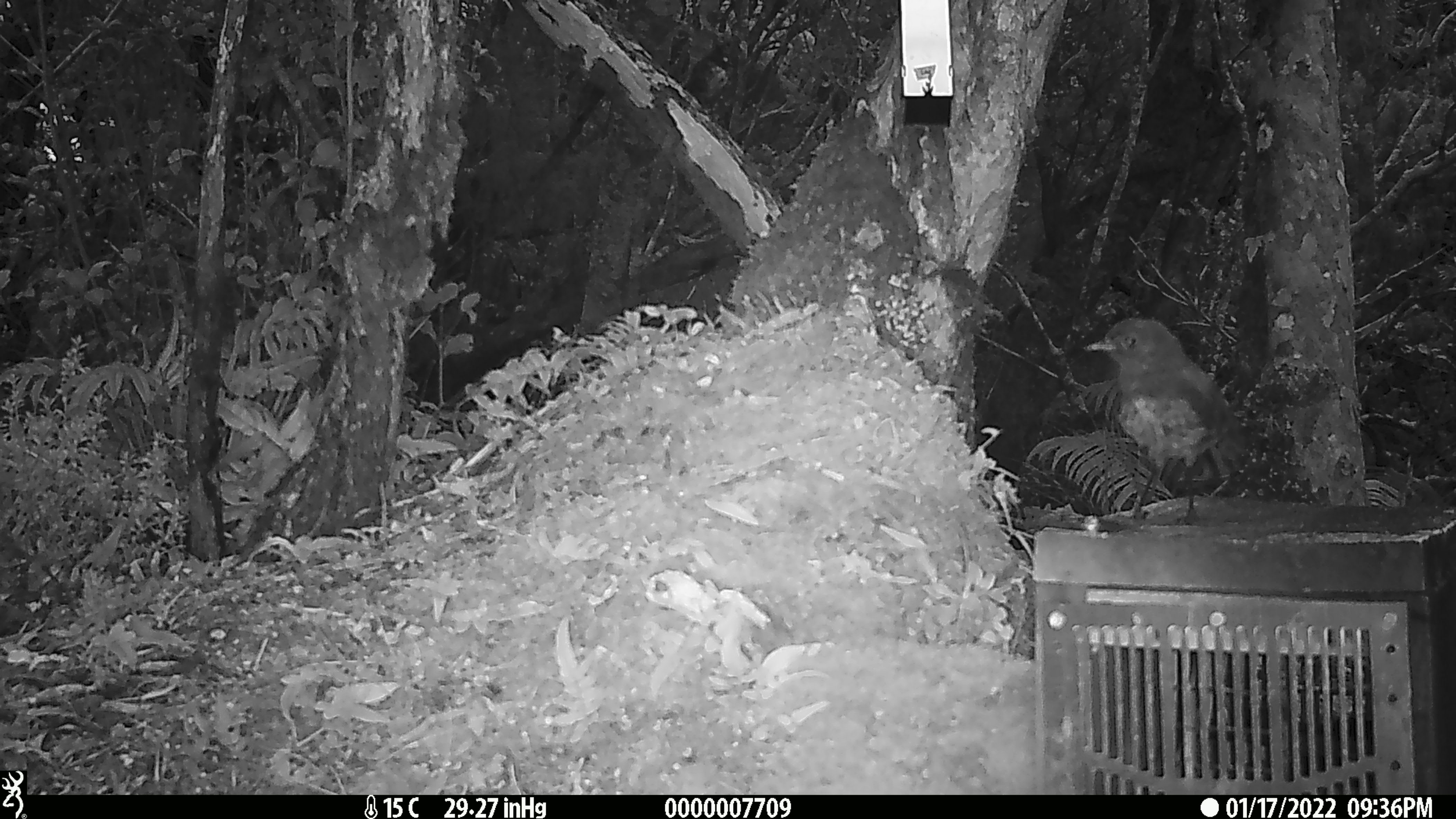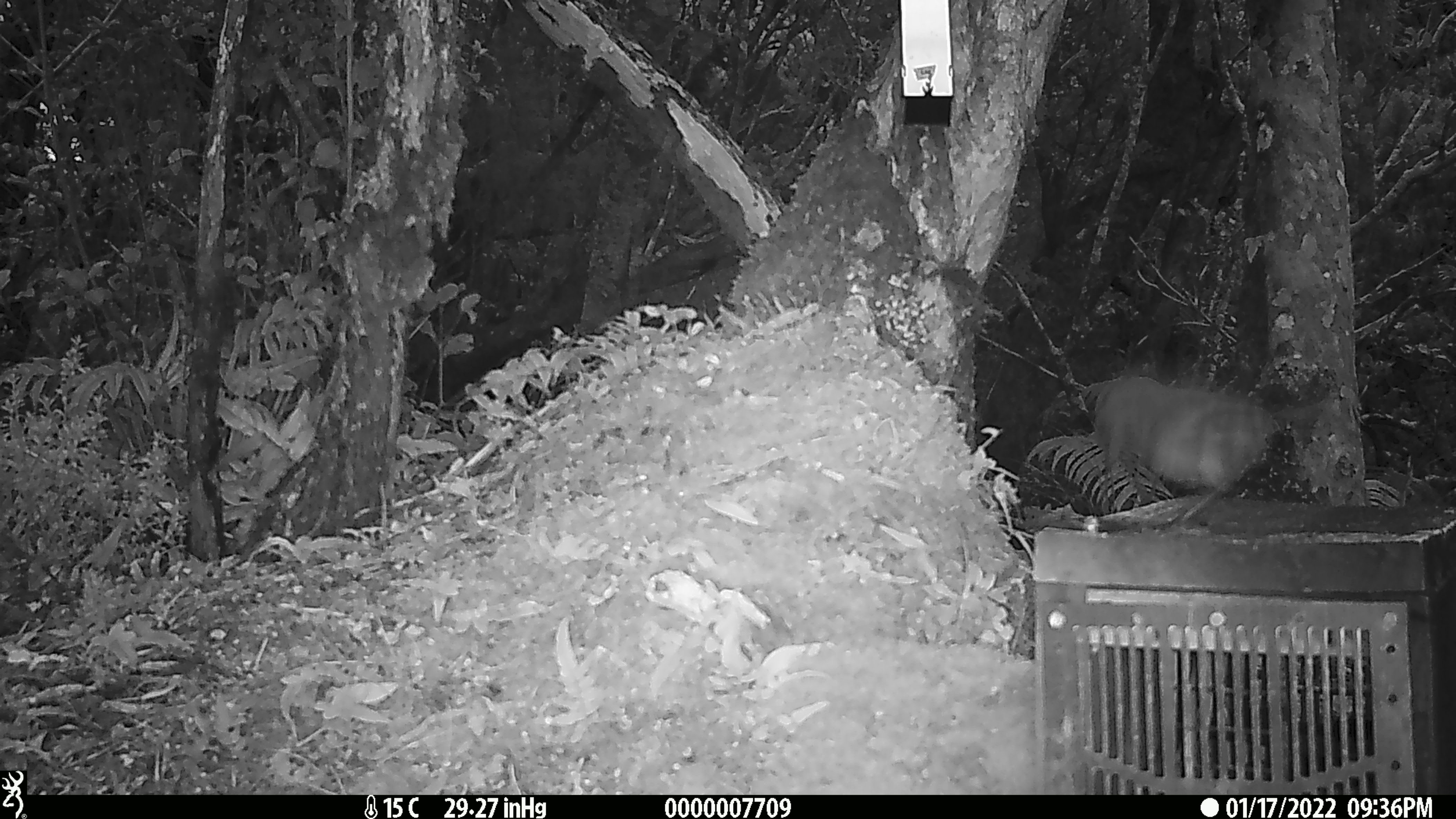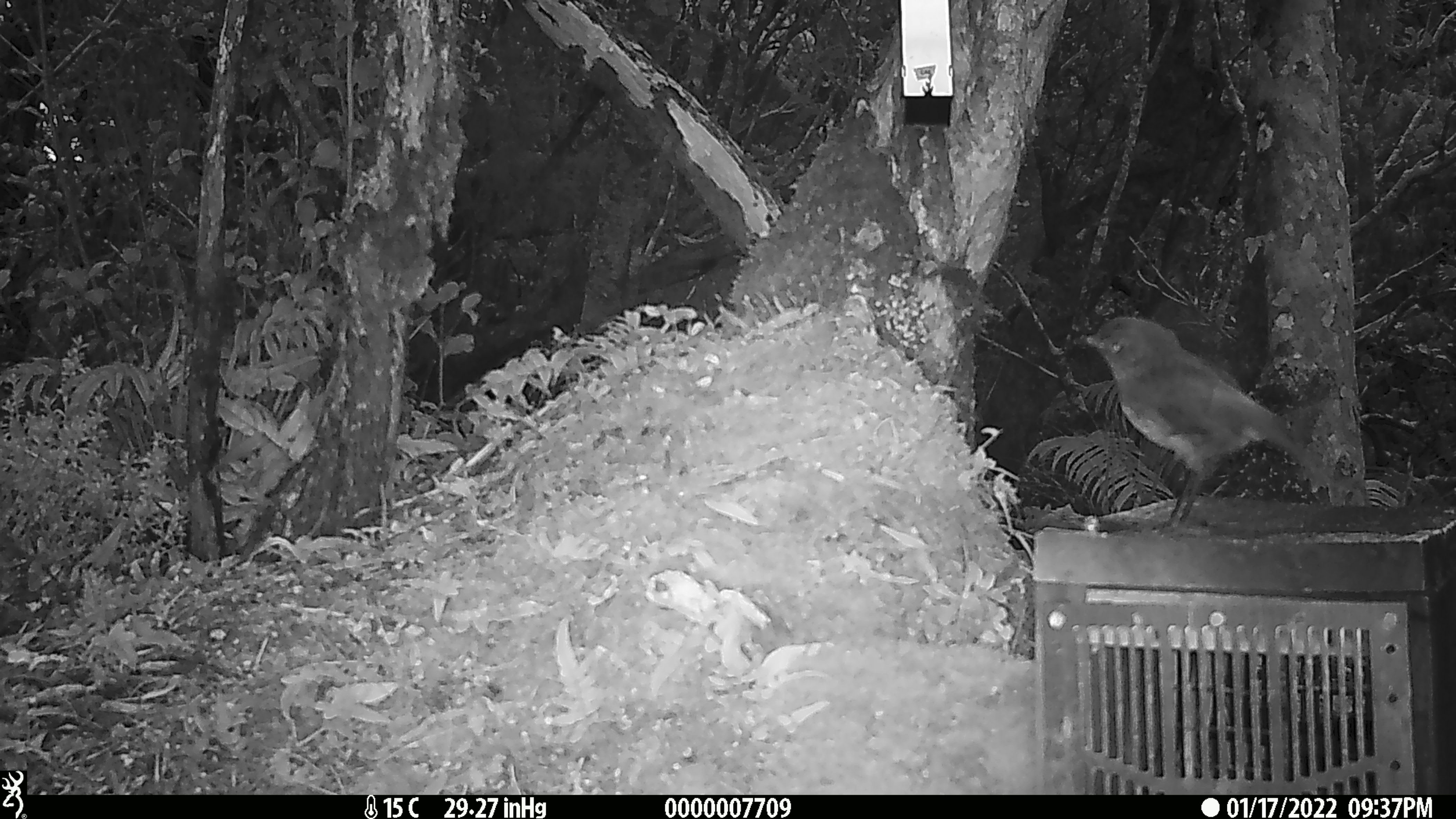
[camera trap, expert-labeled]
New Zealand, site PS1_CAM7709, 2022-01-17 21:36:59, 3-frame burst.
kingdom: Animalia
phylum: Chordata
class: Aves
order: Passeriformes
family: Petroicidae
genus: Petroica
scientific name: Petroica australis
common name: new zealand robin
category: robin